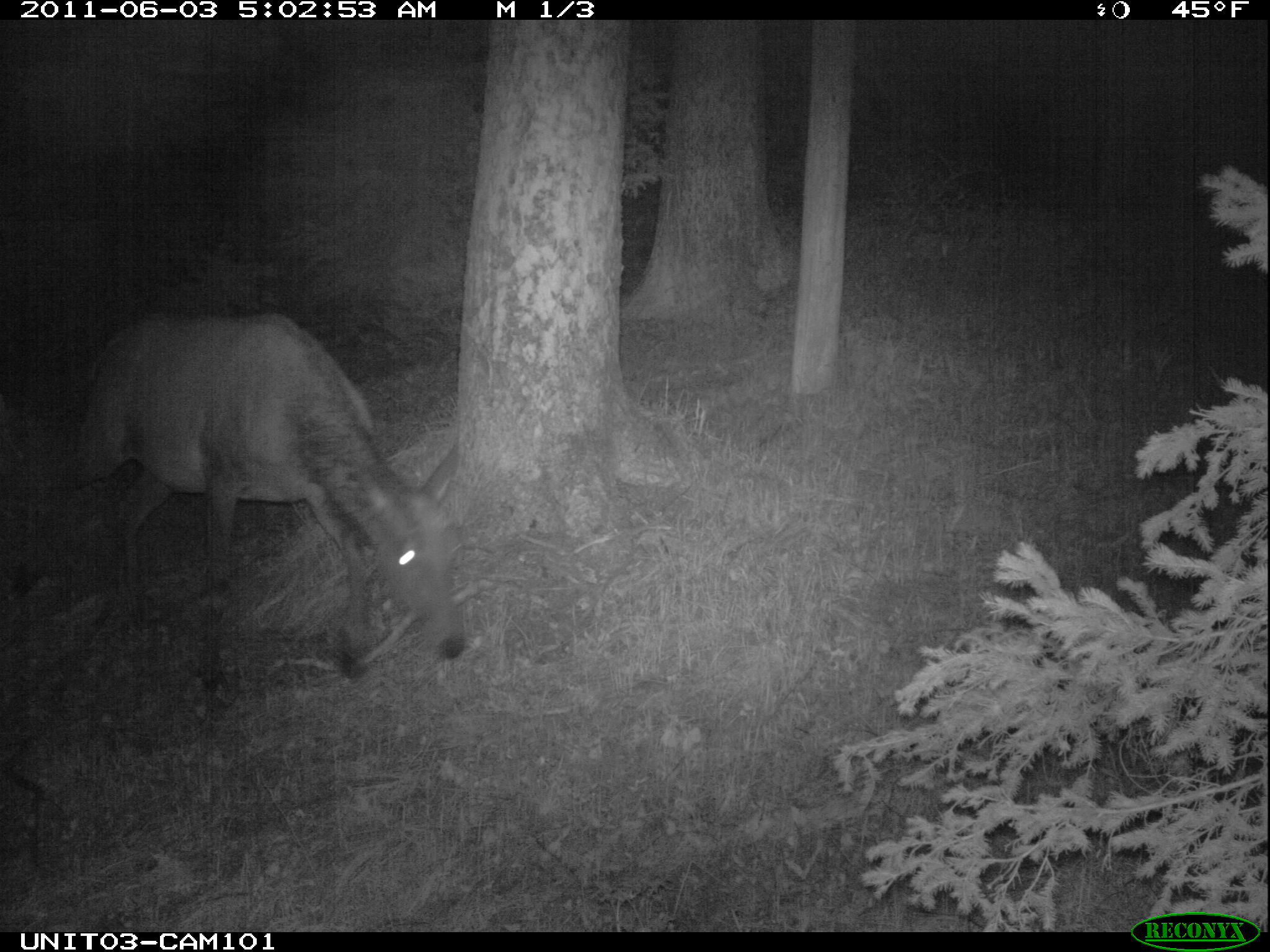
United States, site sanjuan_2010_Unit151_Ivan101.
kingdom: Animalia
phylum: Chordata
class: Mammalia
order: Artiodactyla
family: Cervidae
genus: Cervus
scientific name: Cervus elaphus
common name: red deer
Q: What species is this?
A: Cervus elaphus (red deer).